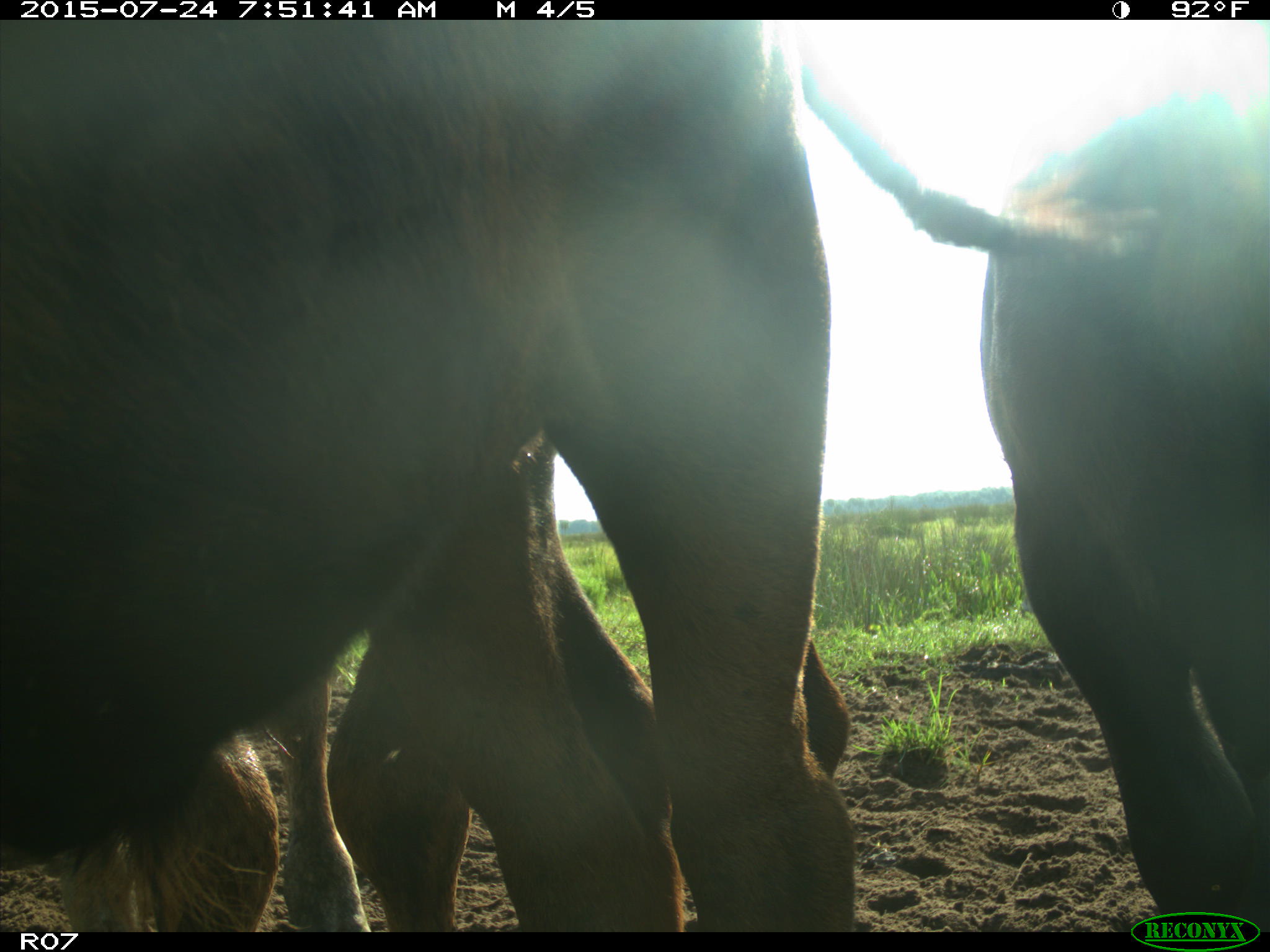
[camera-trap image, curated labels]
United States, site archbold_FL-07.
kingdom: Animalia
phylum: Chordata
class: Mammalia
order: Artiodactyla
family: Bovidae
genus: Bos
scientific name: Bos taurus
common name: domestic cow